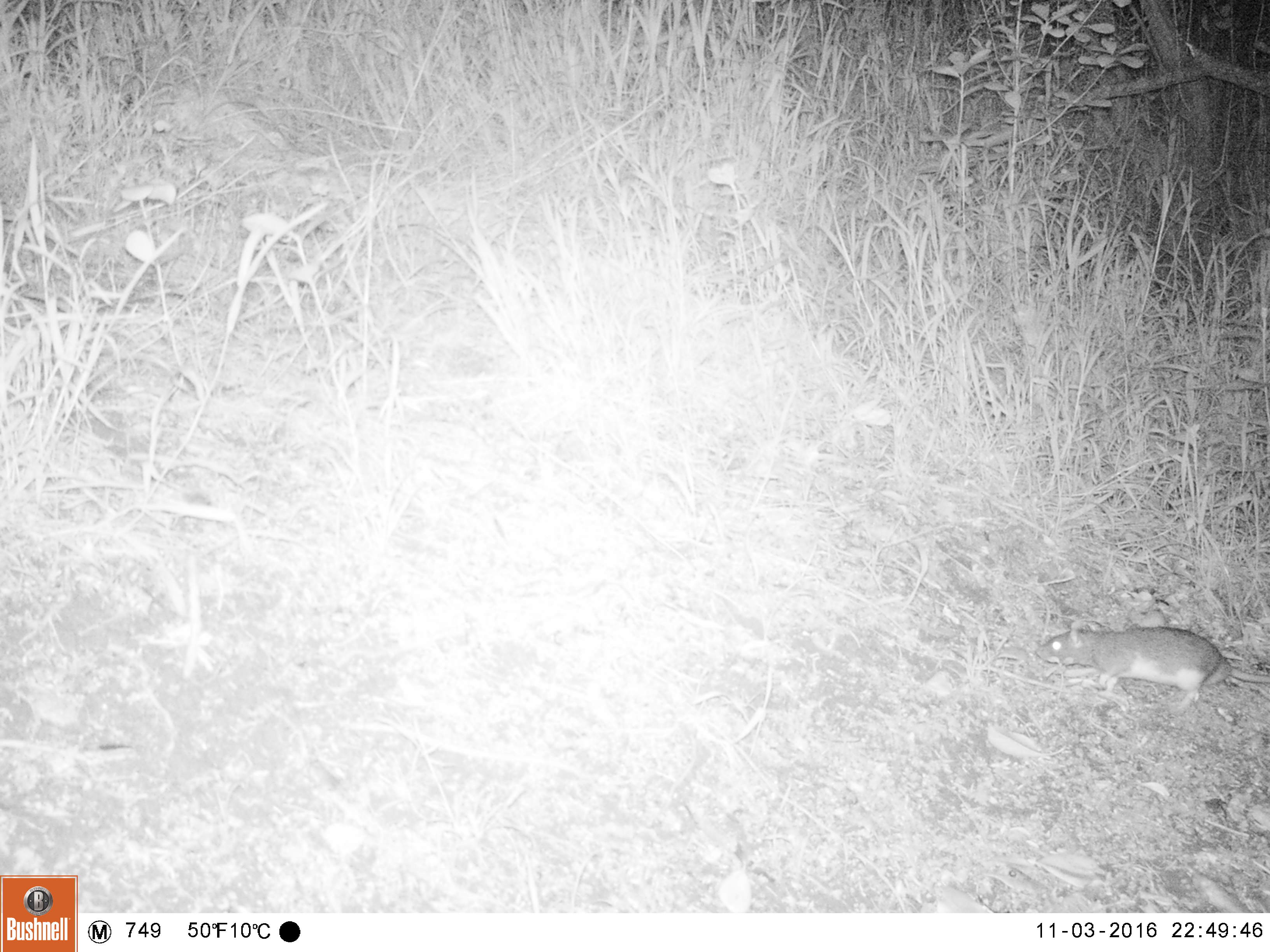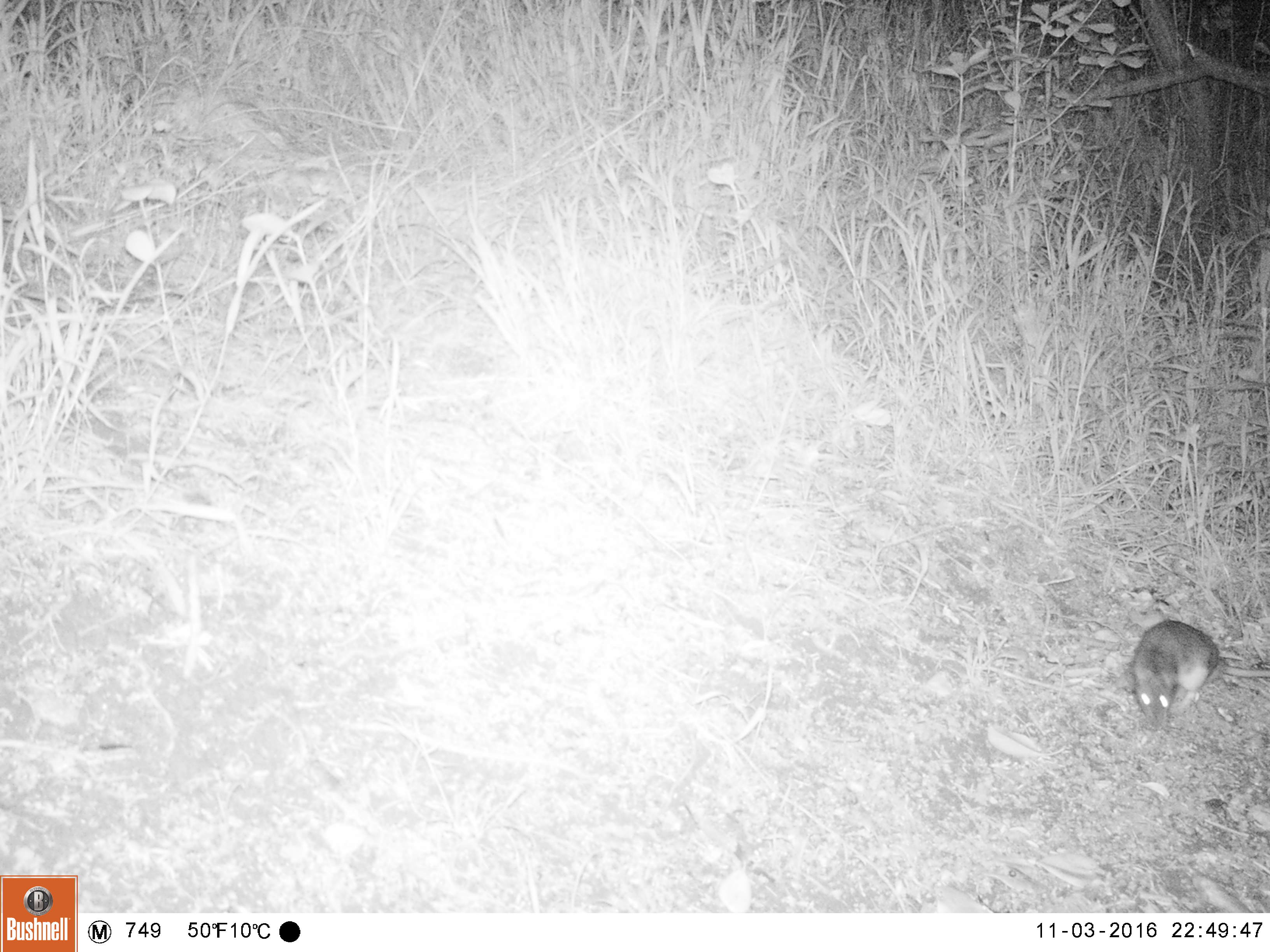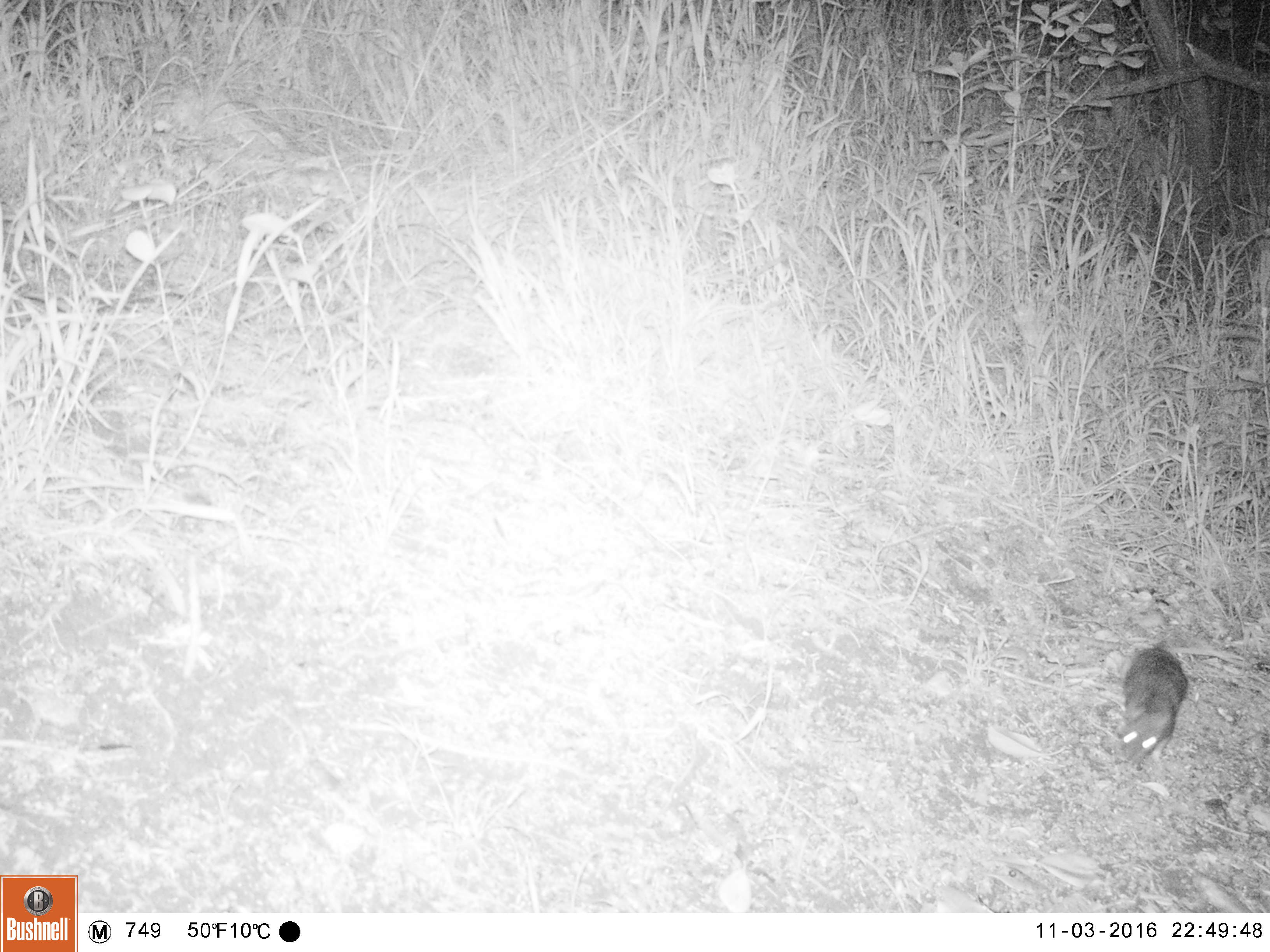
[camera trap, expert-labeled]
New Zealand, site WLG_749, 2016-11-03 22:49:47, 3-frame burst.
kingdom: Animalia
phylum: Chordata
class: Mammalia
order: Rodentia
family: Muridae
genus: Rattus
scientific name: Rattus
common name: rat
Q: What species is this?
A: Rat (Rattus).